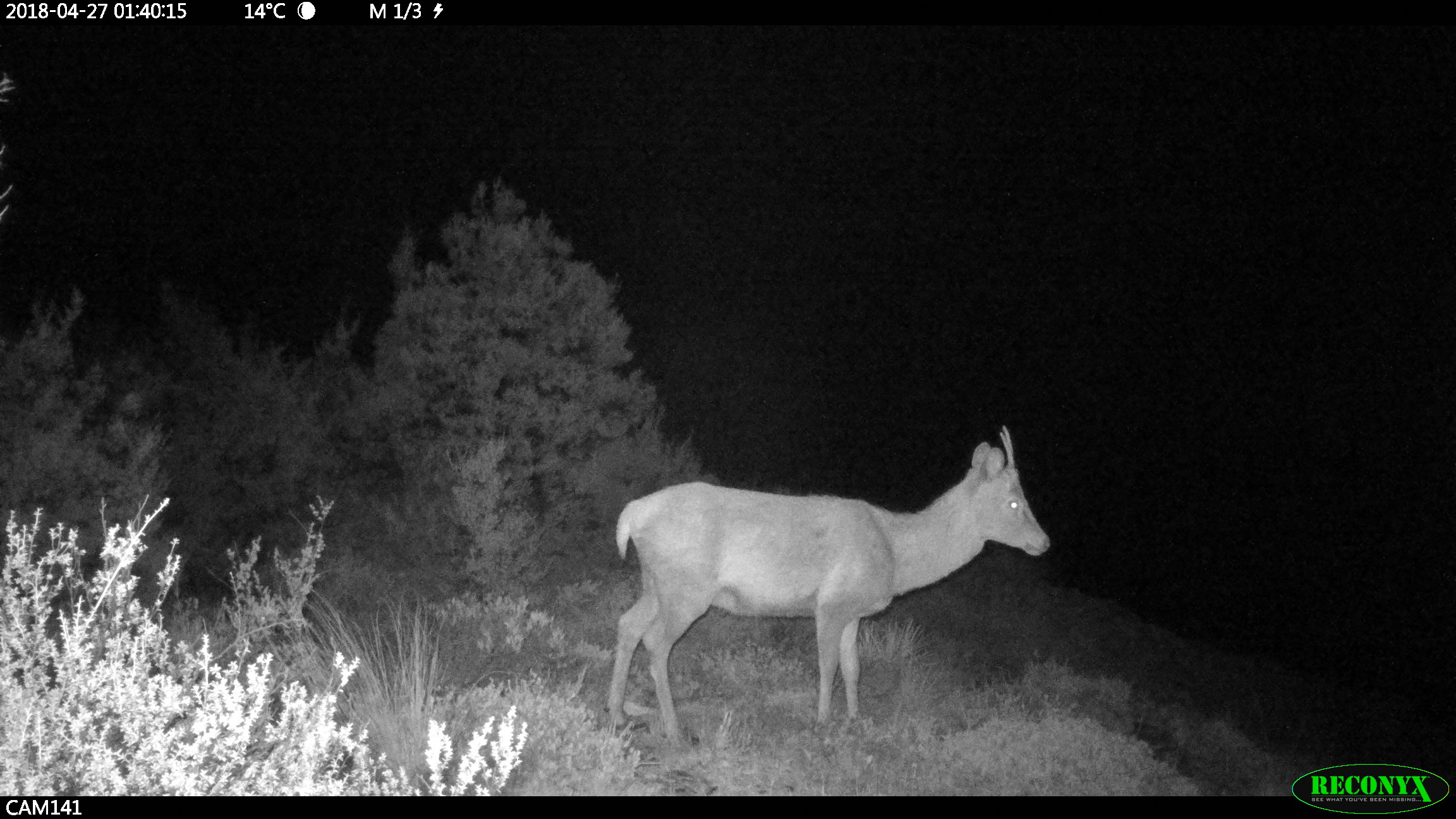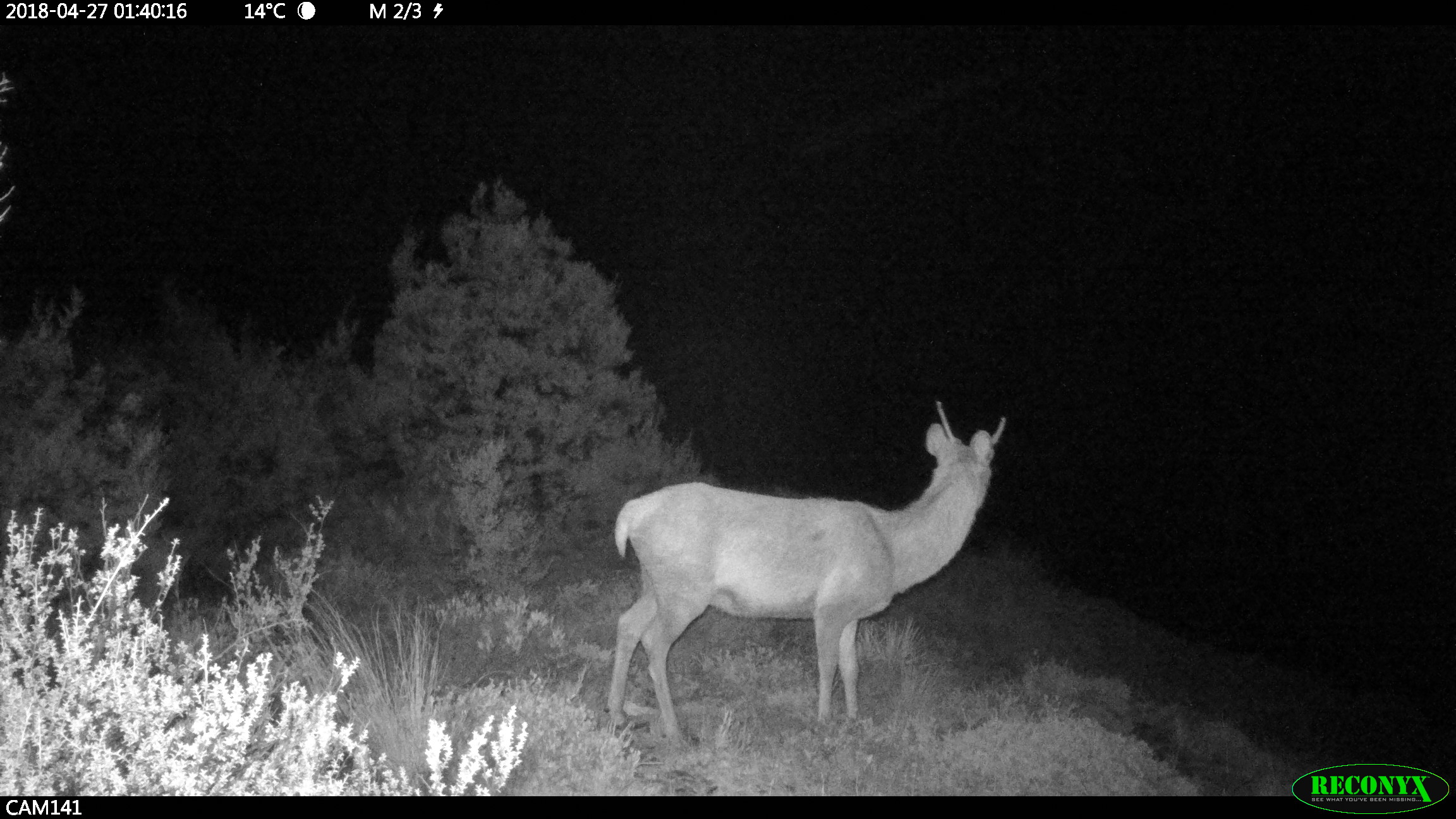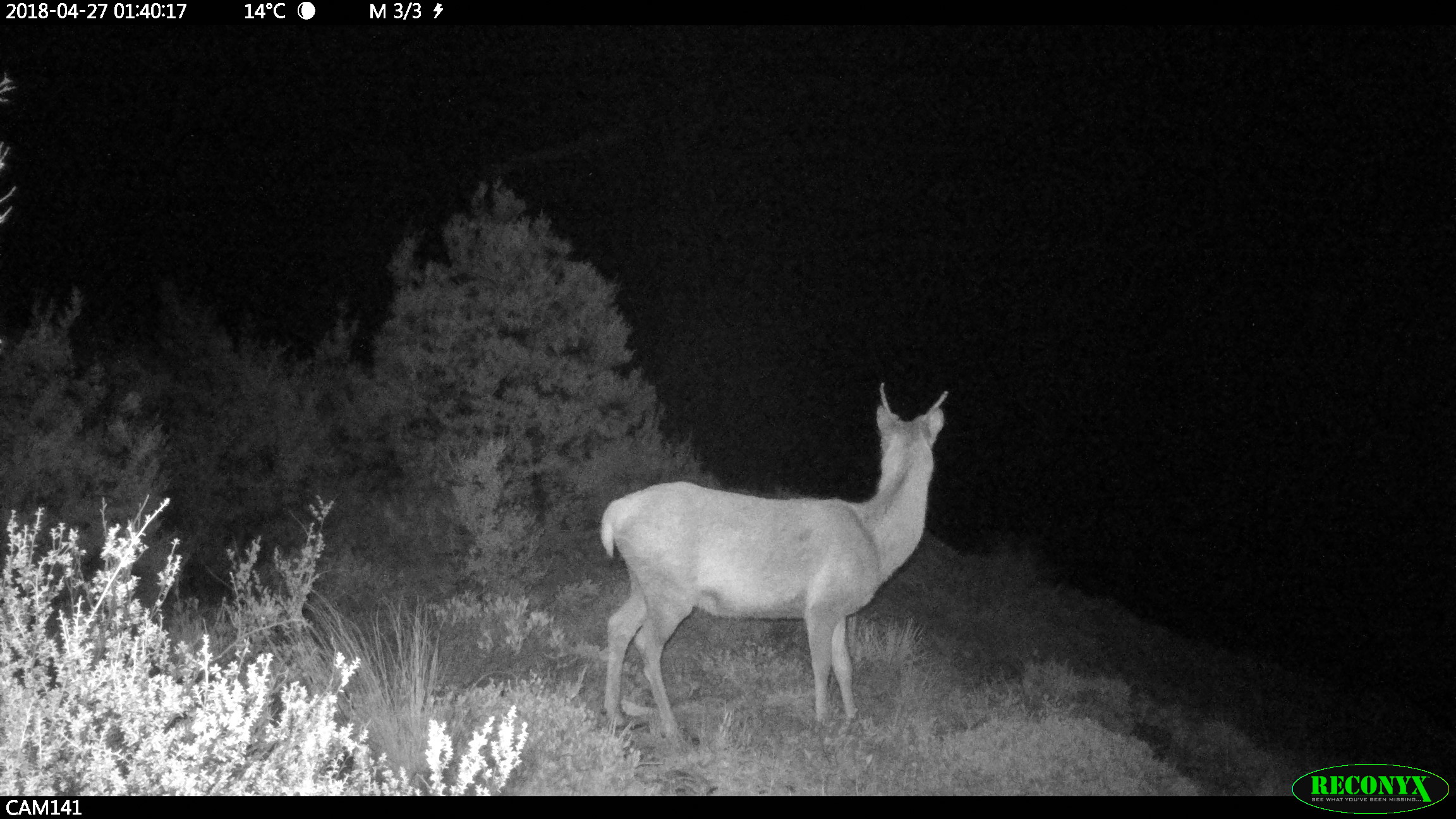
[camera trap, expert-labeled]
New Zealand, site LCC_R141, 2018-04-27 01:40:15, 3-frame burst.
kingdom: Animalia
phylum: Chordata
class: Mammalia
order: Artiodactyla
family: Cervidae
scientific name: Cervidae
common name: deer